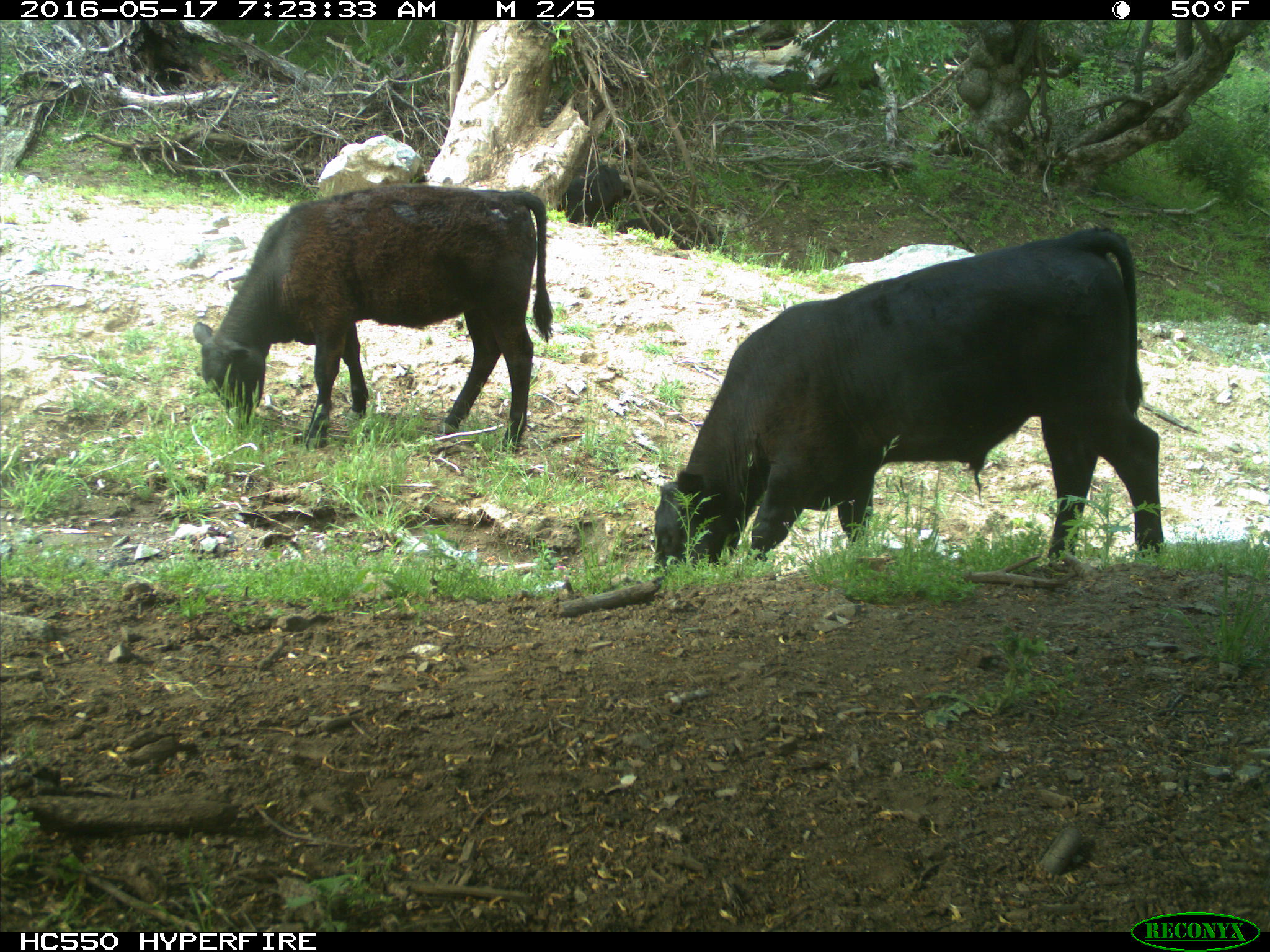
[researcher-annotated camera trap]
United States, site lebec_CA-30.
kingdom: Animalia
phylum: Chordata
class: Mammalia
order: Artiodactyla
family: Bovidae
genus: Bos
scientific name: Bos taurus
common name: domestic cow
Bos taurus (domestic cow).